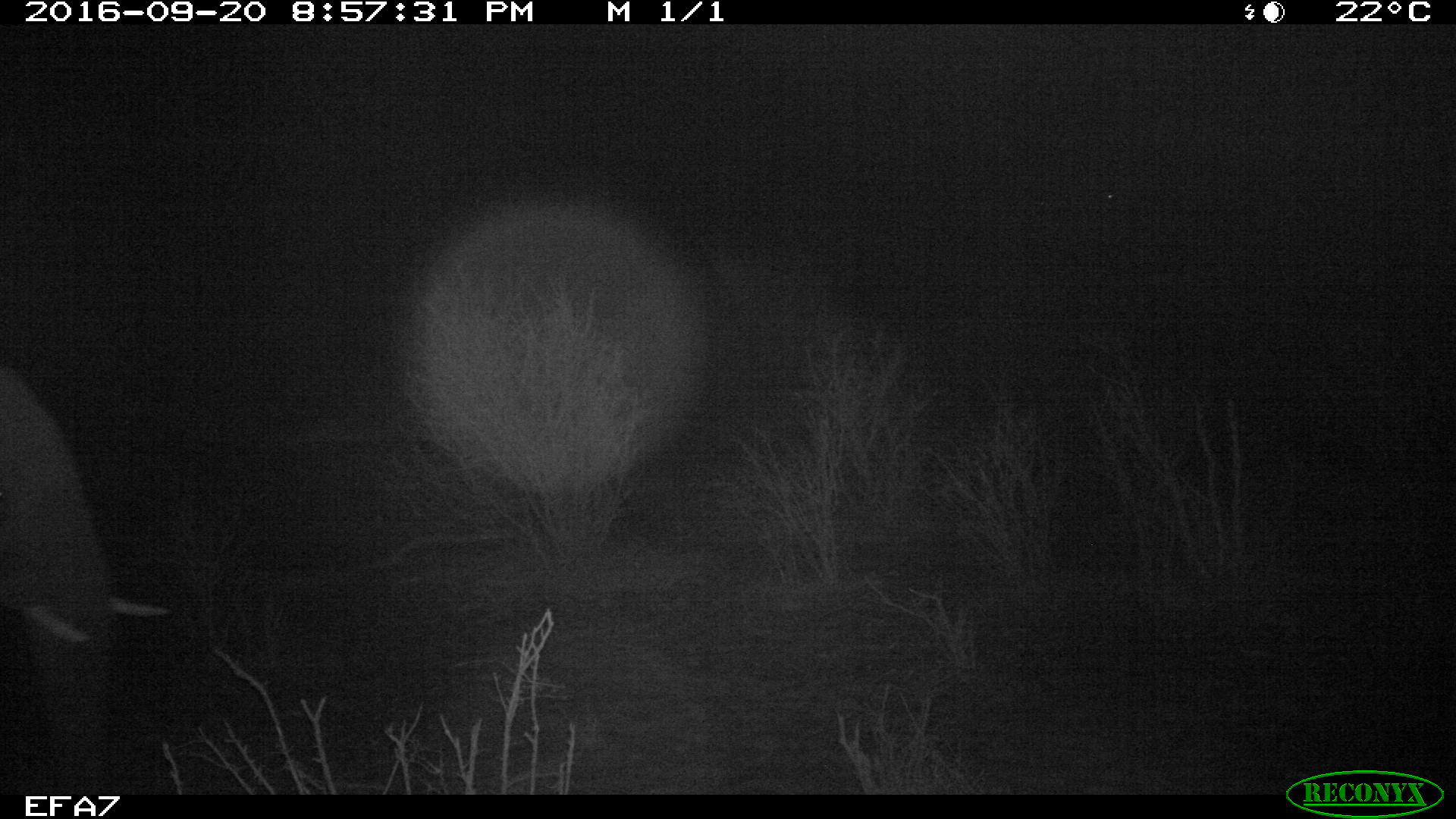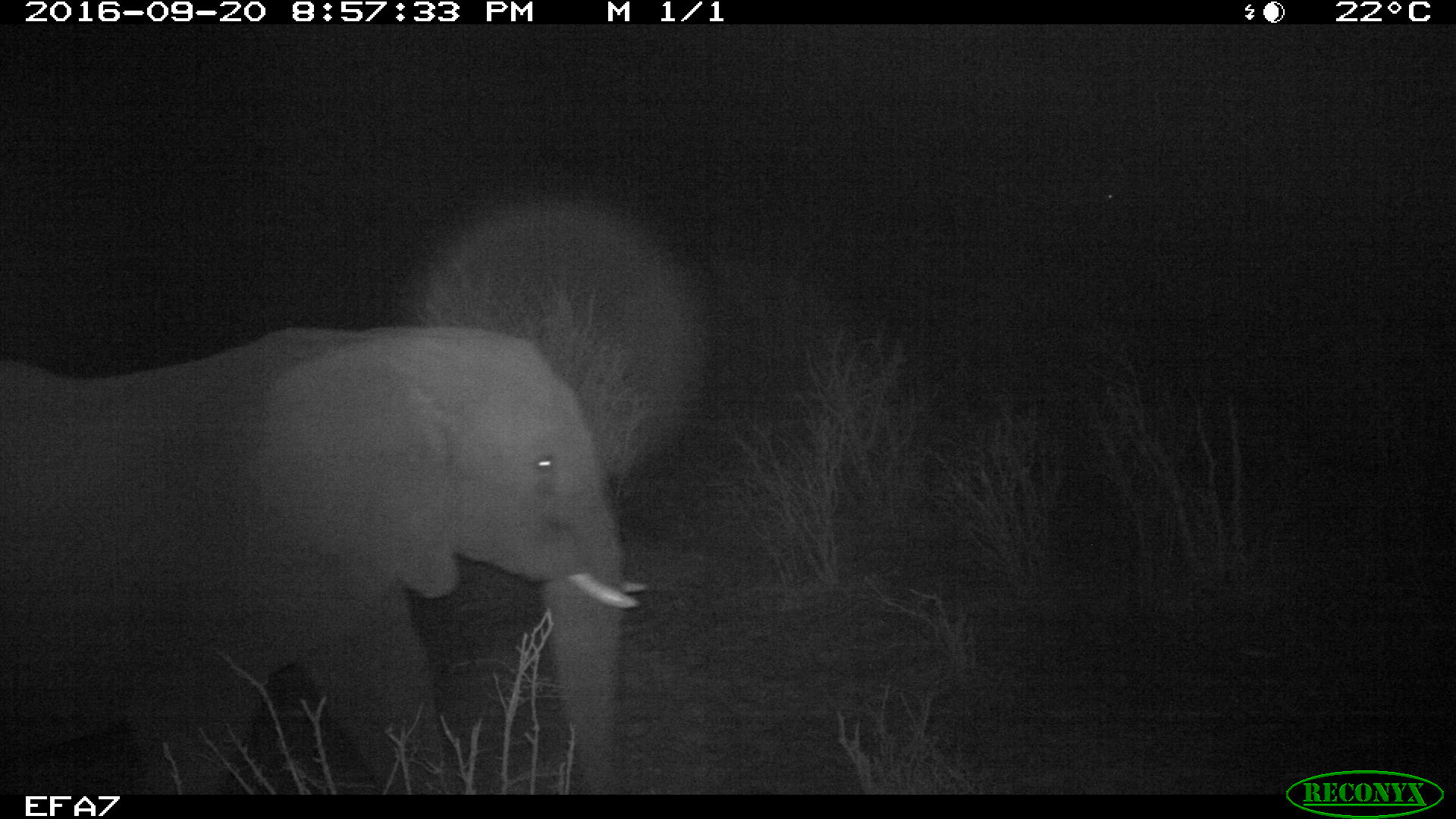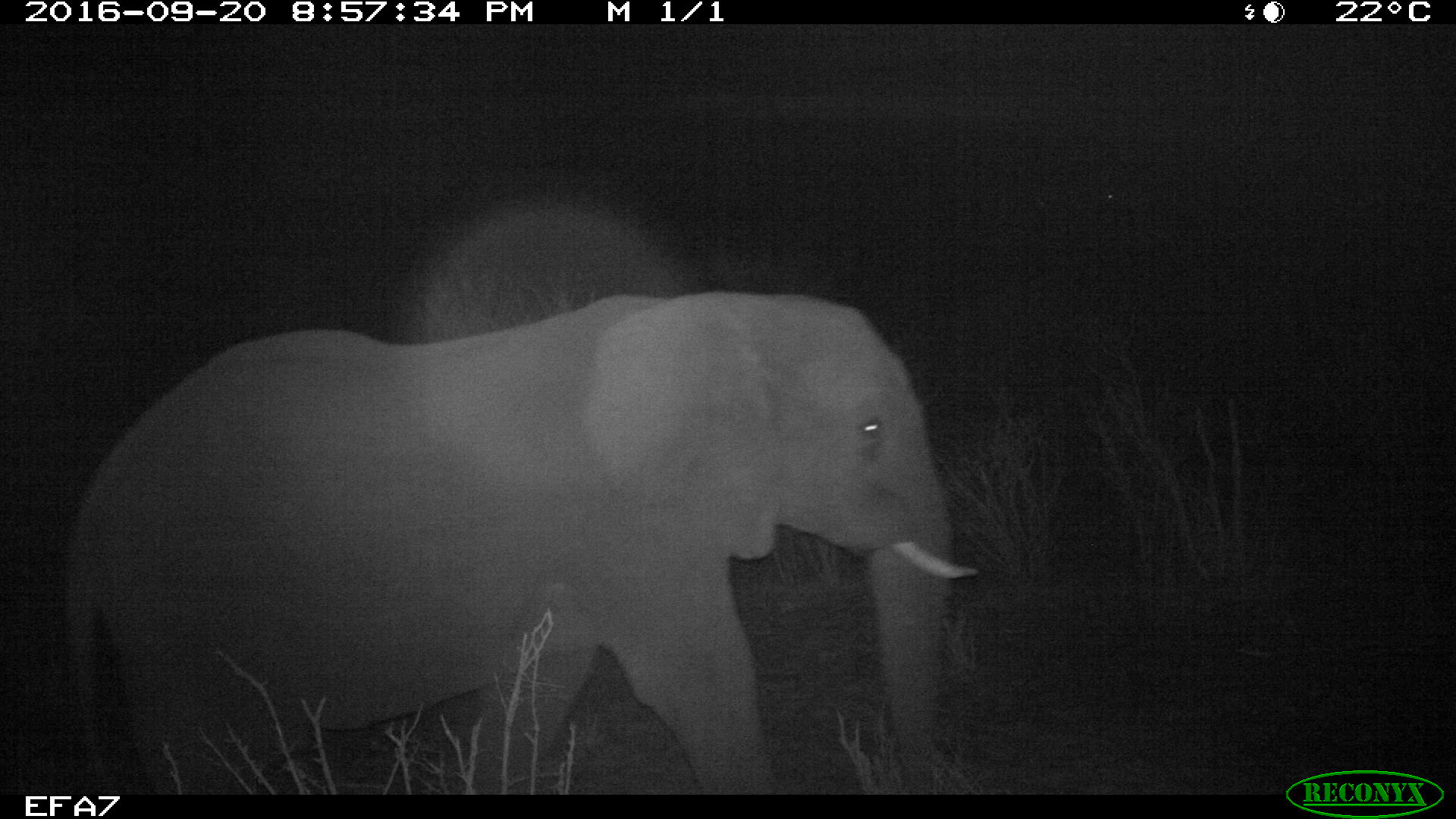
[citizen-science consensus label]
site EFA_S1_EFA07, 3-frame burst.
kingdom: Animalia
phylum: Chordata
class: Mammalia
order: Proboscidea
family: Elephantidae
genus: Loxodonta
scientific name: Loxodonta africana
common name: african bush elephant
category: elephant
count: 1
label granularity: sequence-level